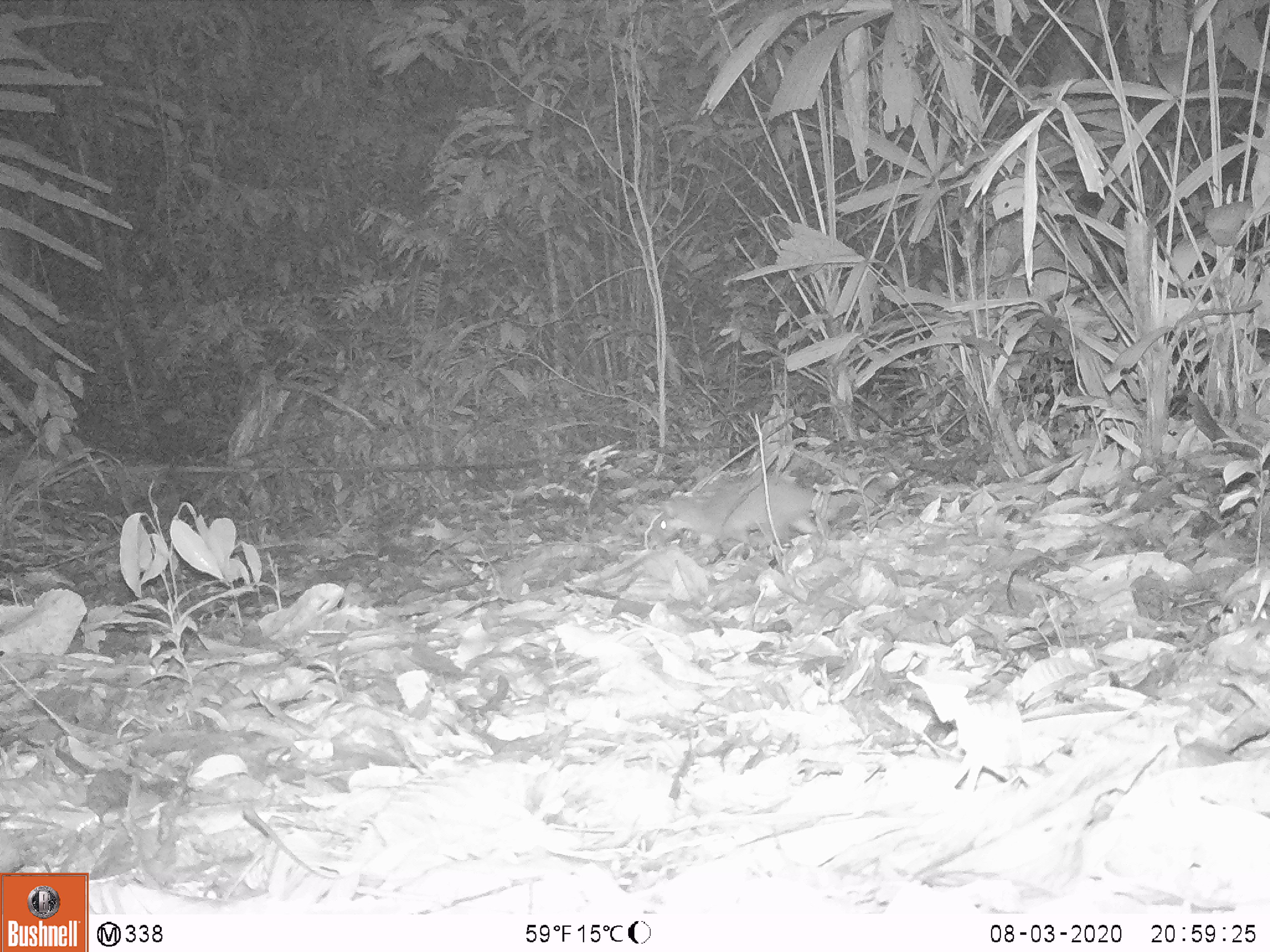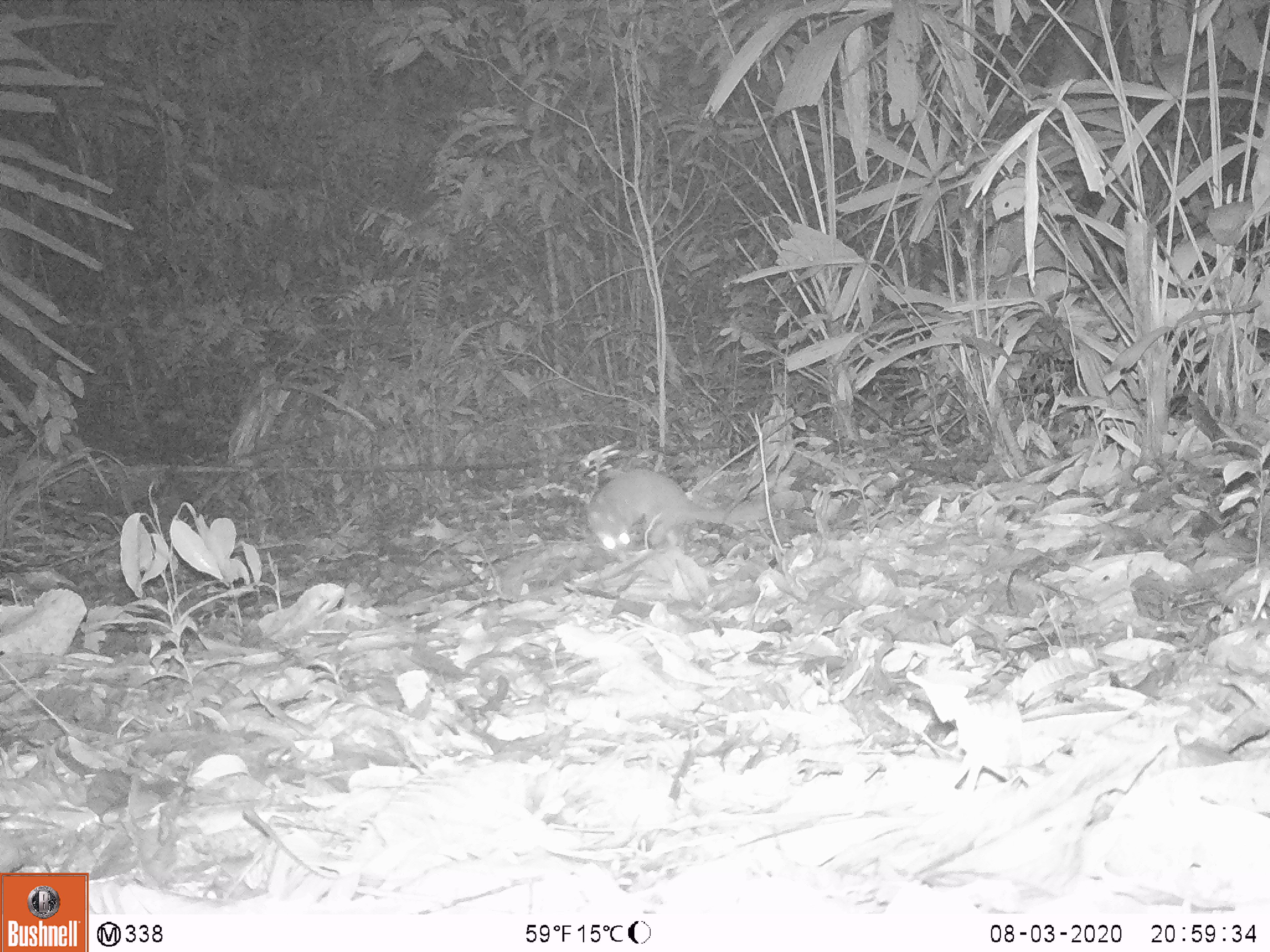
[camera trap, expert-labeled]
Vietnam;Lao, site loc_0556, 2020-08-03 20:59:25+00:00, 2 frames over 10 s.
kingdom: Animalia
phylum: Chordata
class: Mammalia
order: Carnivora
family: Mustelidae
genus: Melogale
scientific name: Melogale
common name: ferret badger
Ferret badger (Melogale). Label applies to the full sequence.